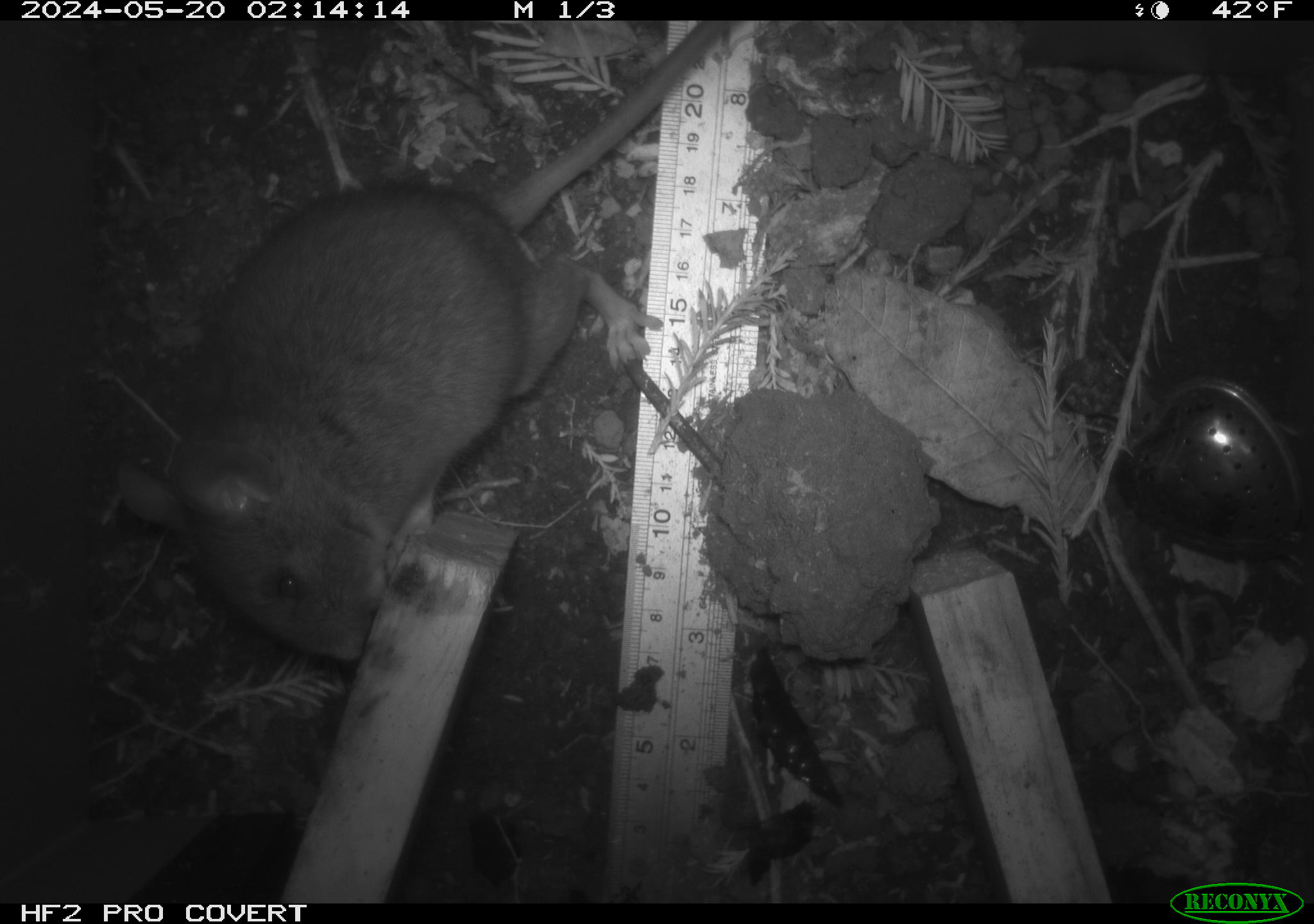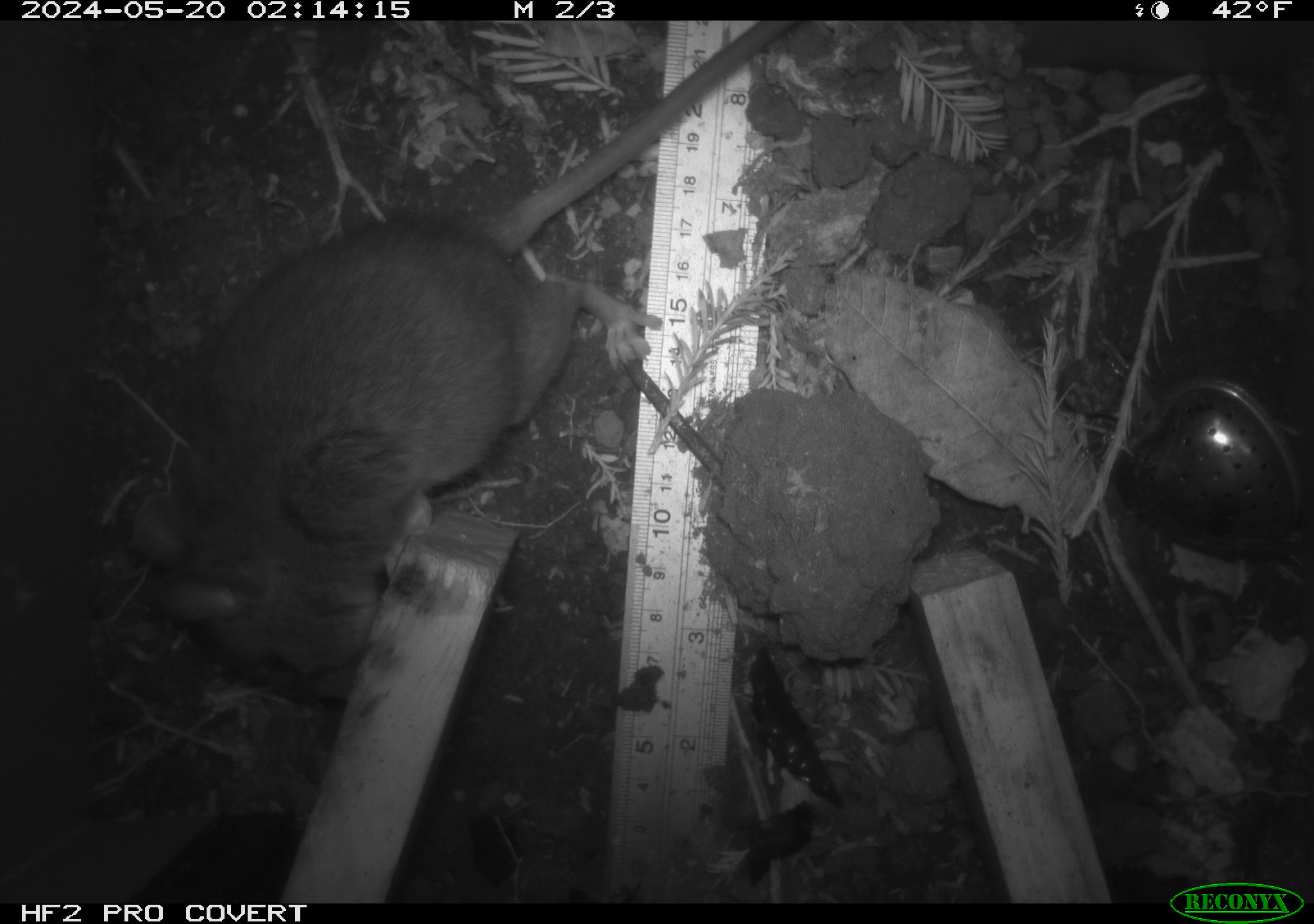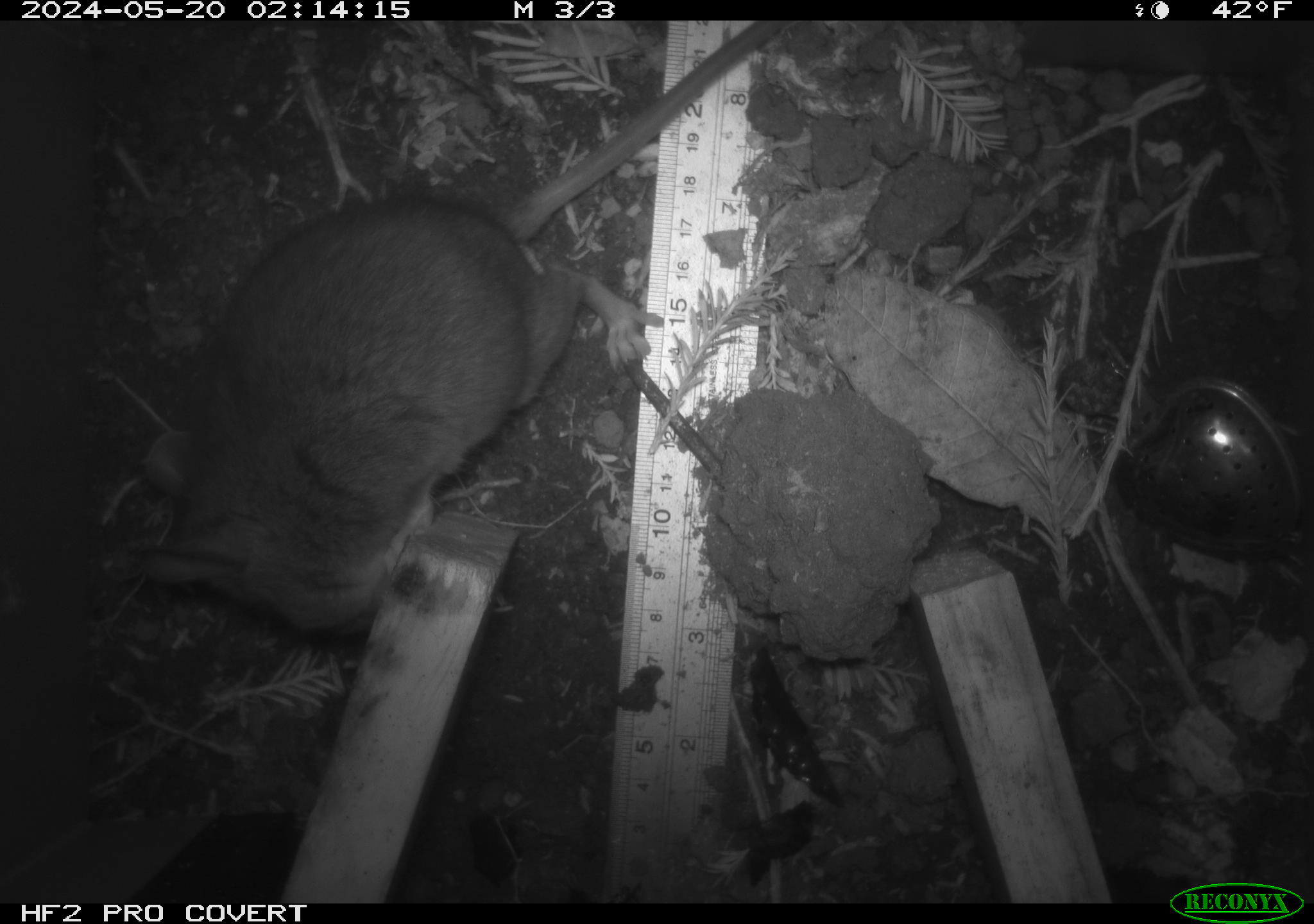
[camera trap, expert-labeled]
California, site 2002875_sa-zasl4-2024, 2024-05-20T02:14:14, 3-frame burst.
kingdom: Animalia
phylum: Chordata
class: Mammalia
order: Rodentia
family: Cricetidae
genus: Neotoma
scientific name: Neotoma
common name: pack rat or woodrat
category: neotoma species